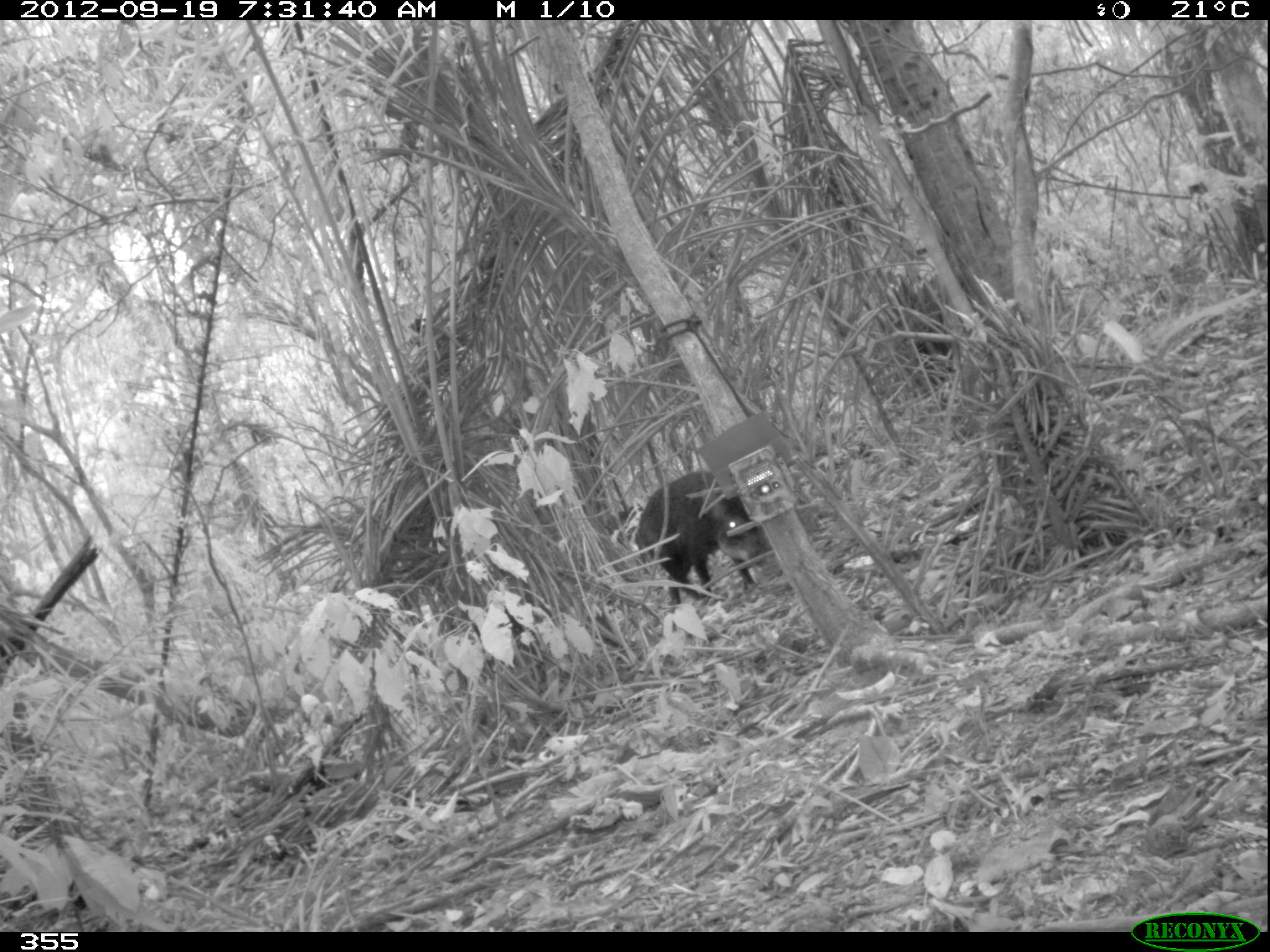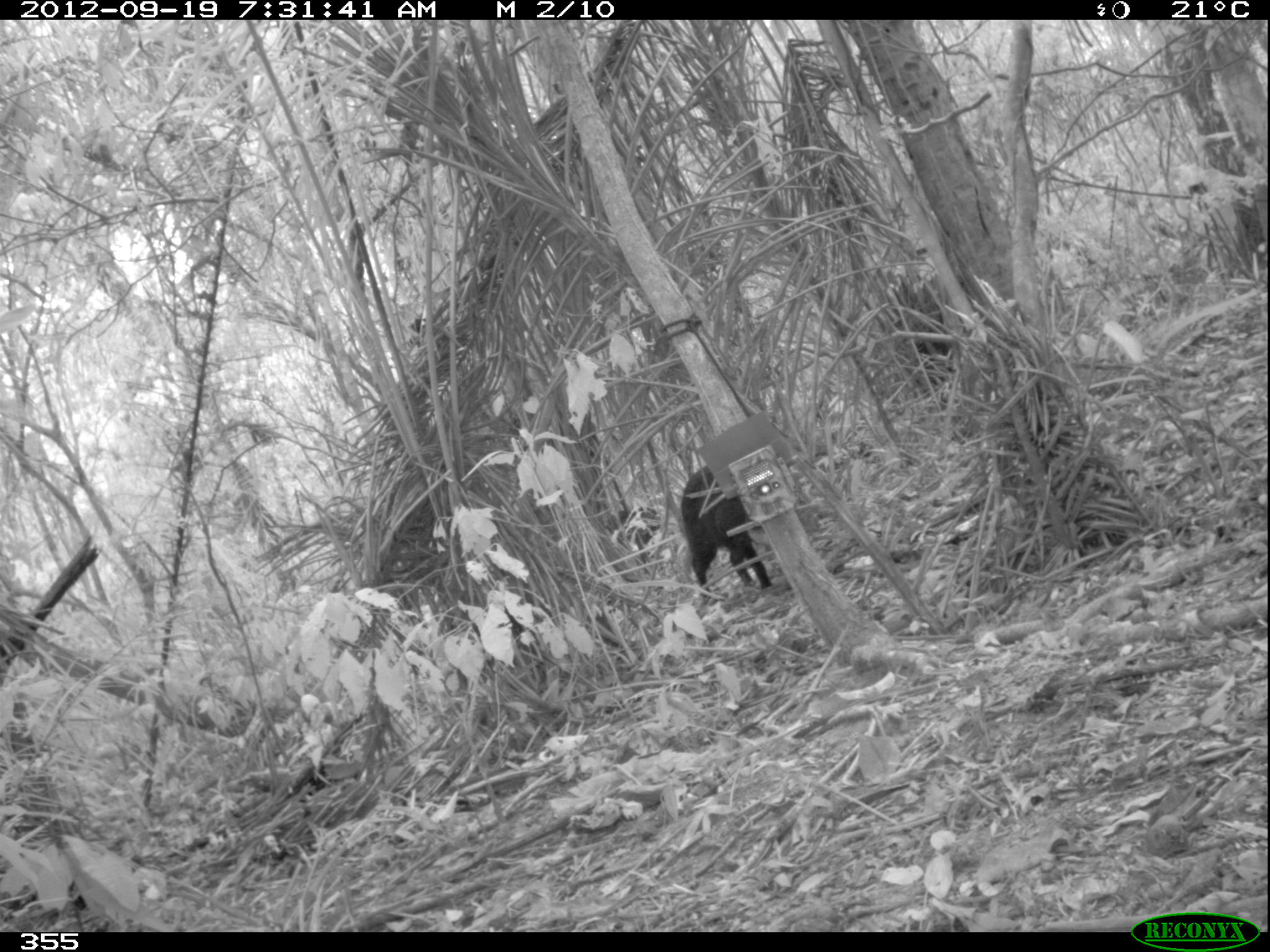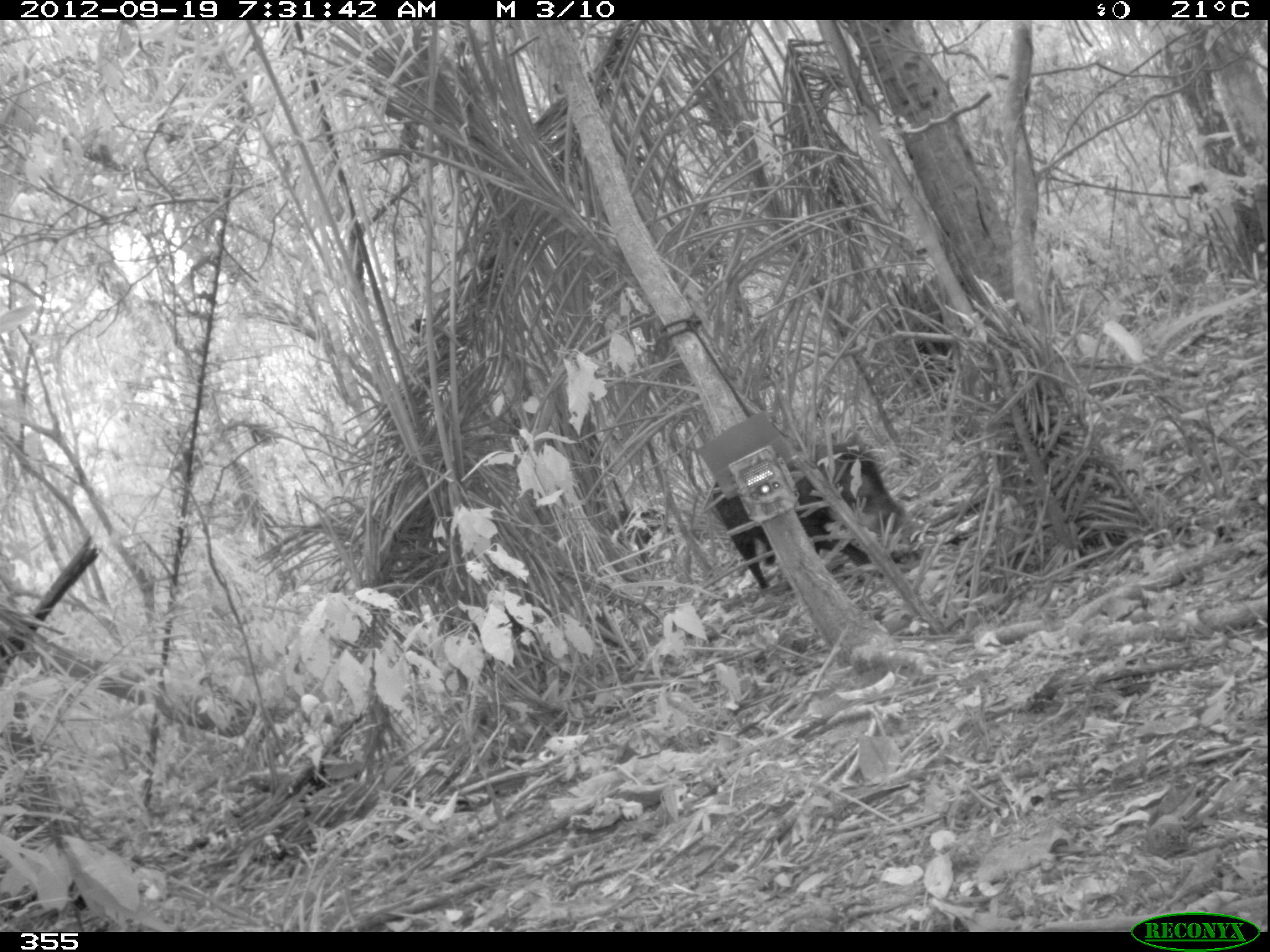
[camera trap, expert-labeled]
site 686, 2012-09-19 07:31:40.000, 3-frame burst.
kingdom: Animalia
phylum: Chordata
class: Mammalia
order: Artiodactyla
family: Tayassuidae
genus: Tayassu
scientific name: Tayassu pecari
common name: white-lipped peccary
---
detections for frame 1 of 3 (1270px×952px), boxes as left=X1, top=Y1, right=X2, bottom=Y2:
tayassu pecari: left=636, top=470, right=760, bottom=607